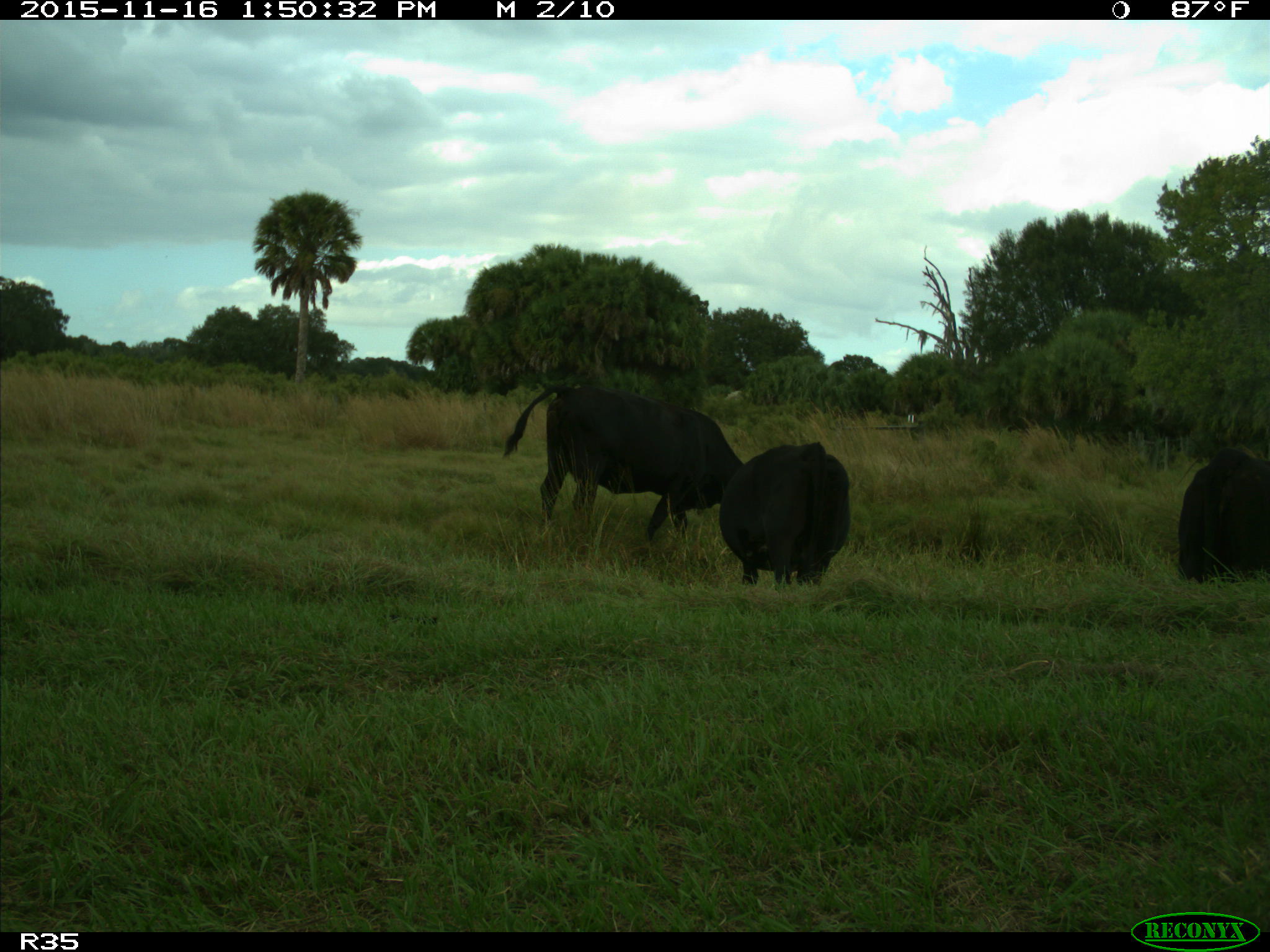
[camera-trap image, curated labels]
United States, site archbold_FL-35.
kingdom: Animalia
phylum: Chordata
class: Mammalia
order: Artiodactyla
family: Bovidae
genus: Bos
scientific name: Bos taurus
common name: domestic cow